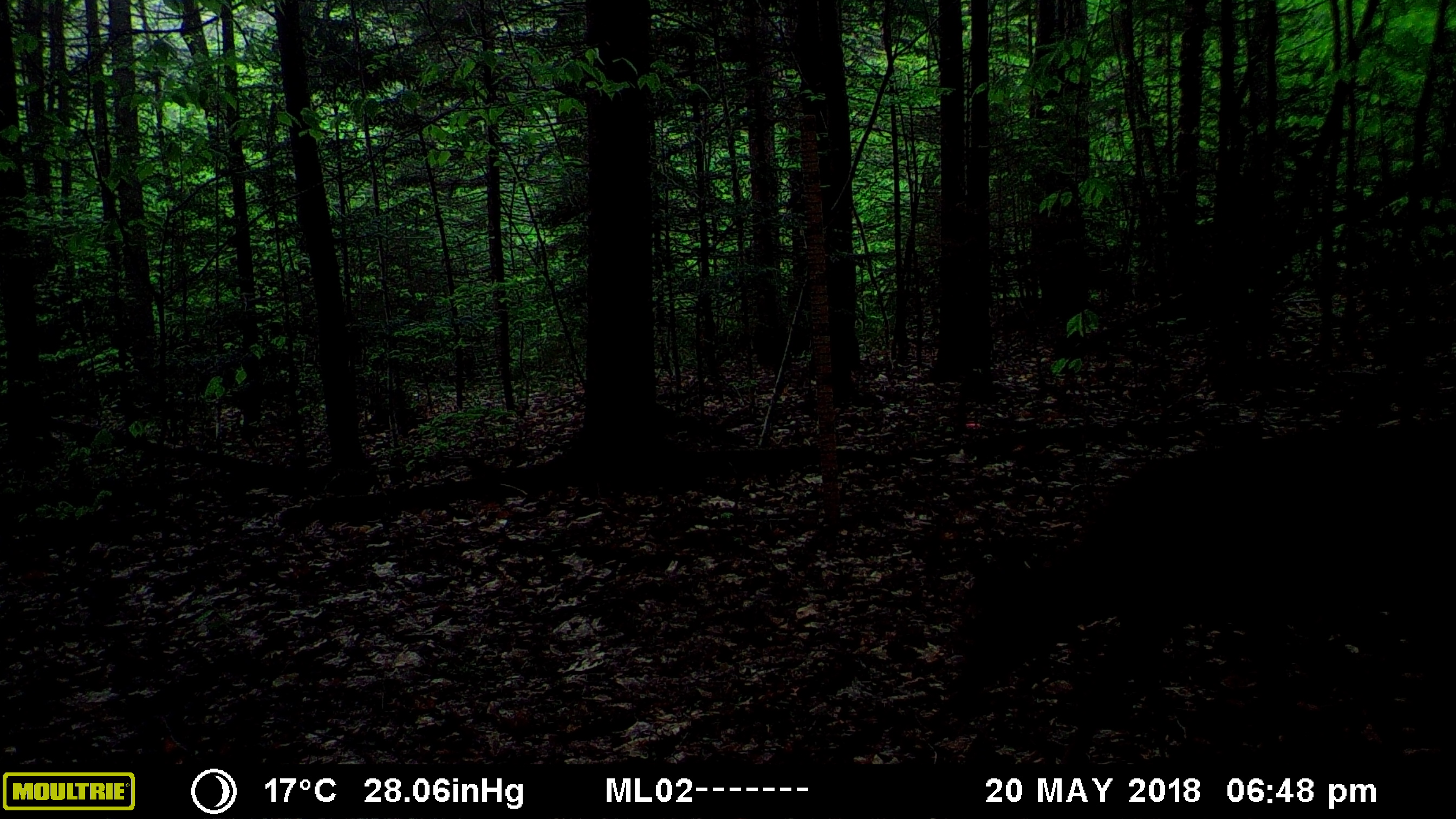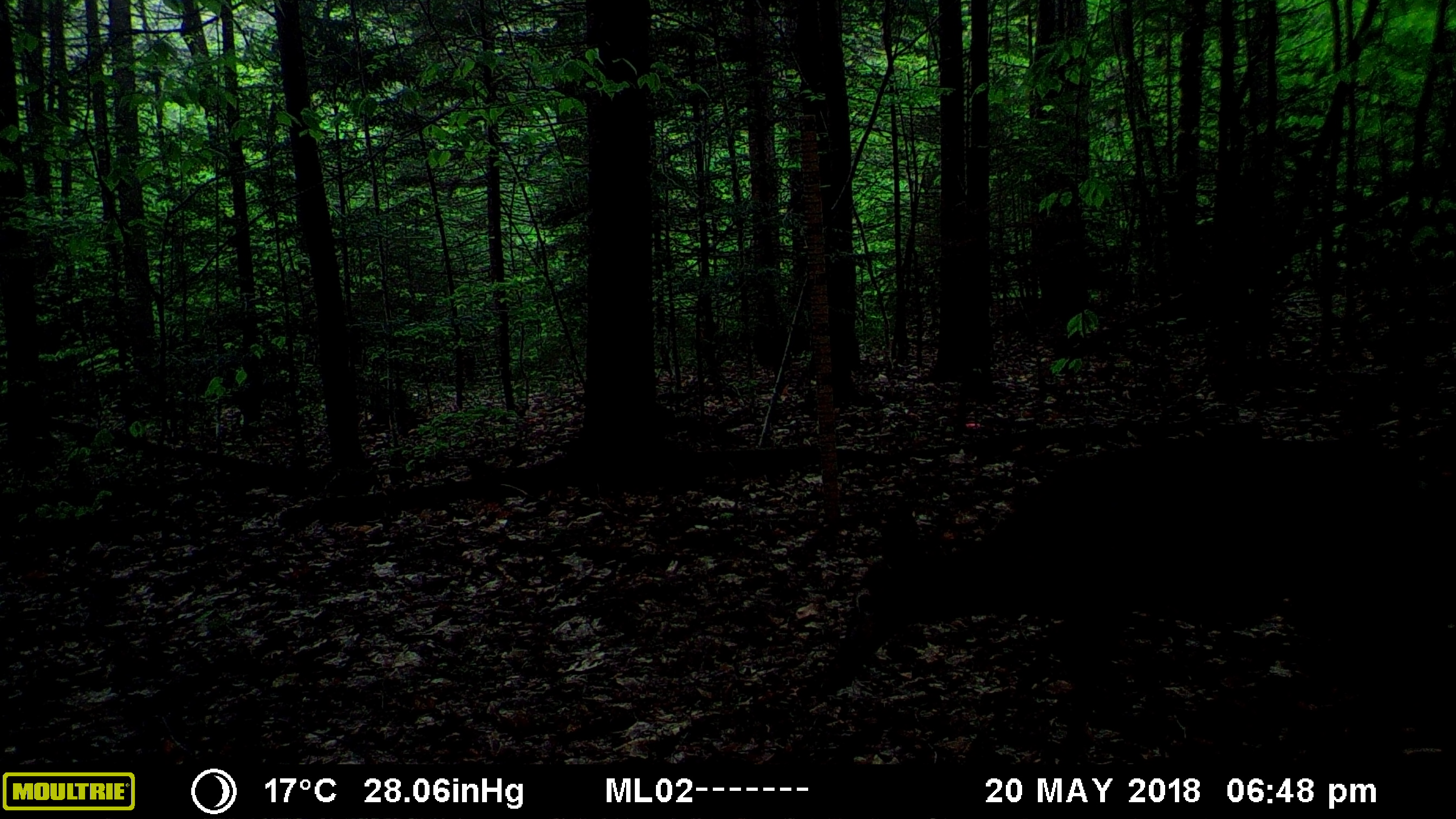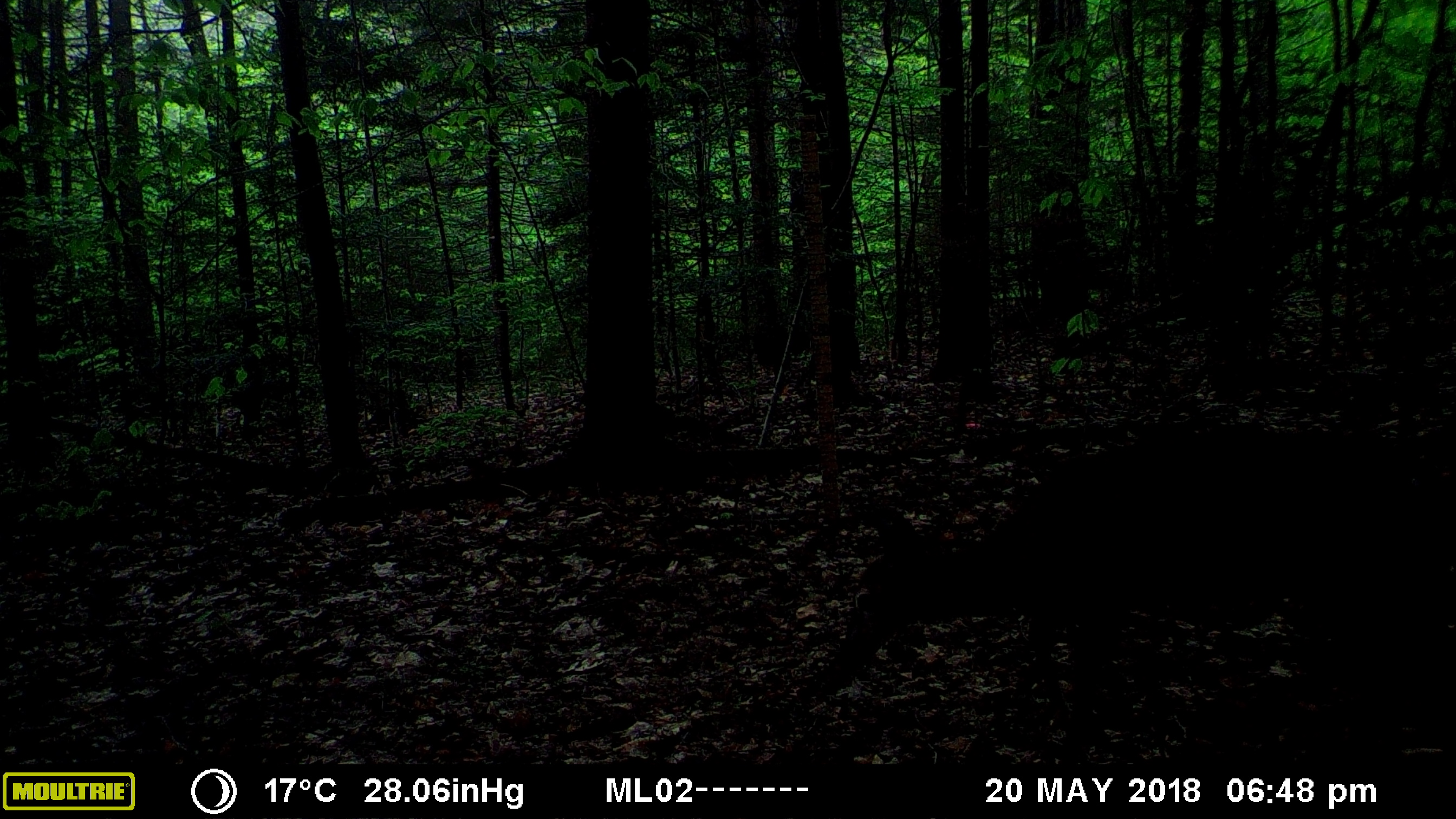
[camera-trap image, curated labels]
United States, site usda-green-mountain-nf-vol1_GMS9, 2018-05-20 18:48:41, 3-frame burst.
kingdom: Animalia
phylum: Chordata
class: Mammalia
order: Artiodactyla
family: Cervidae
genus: Odocoileus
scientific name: Odocoileus virginianus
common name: white-tailed deer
White-tailed deer (Odocoileus virginianus).